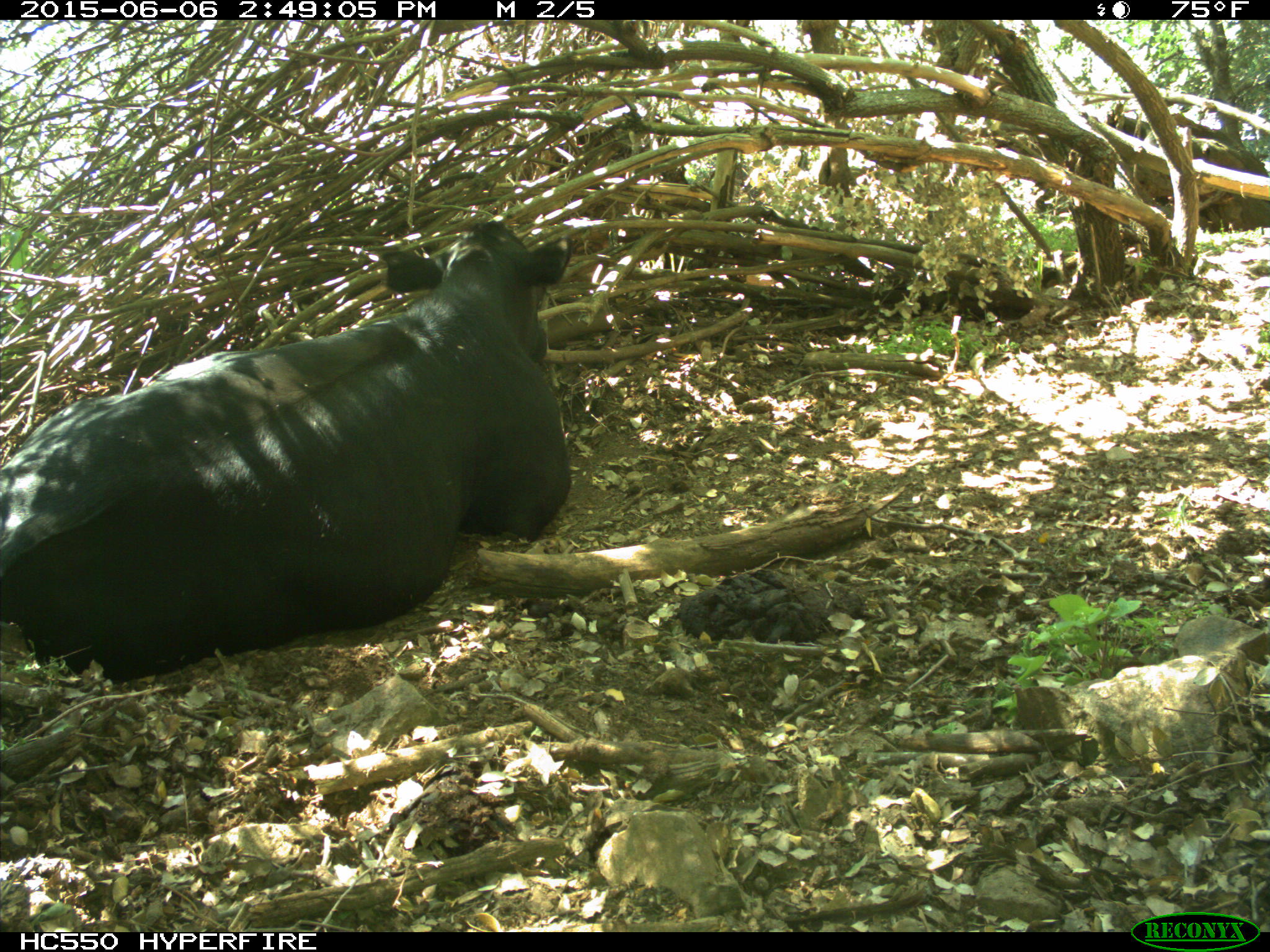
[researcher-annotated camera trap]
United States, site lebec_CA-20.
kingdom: Animalia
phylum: Chordata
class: Mammalia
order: Artiodactyla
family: Bovidae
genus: Bos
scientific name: Bos taurus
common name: domestic cow